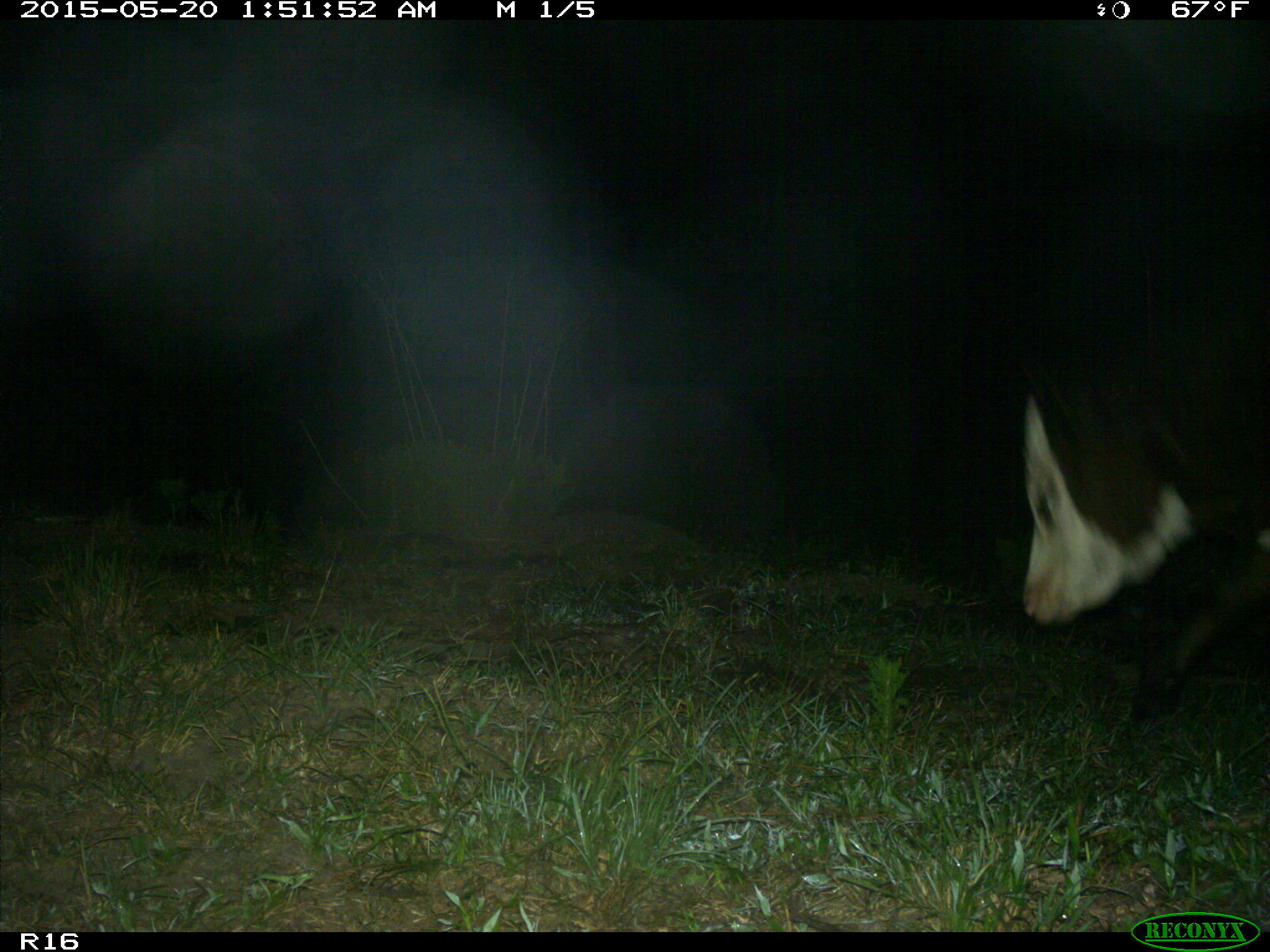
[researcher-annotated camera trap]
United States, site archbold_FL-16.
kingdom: Animalia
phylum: Chordata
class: Mammalia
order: Artiodactyla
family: Bovidae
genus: Bos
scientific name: Bos taurus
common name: domestic cow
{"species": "Bos taurus (domestic cow)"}